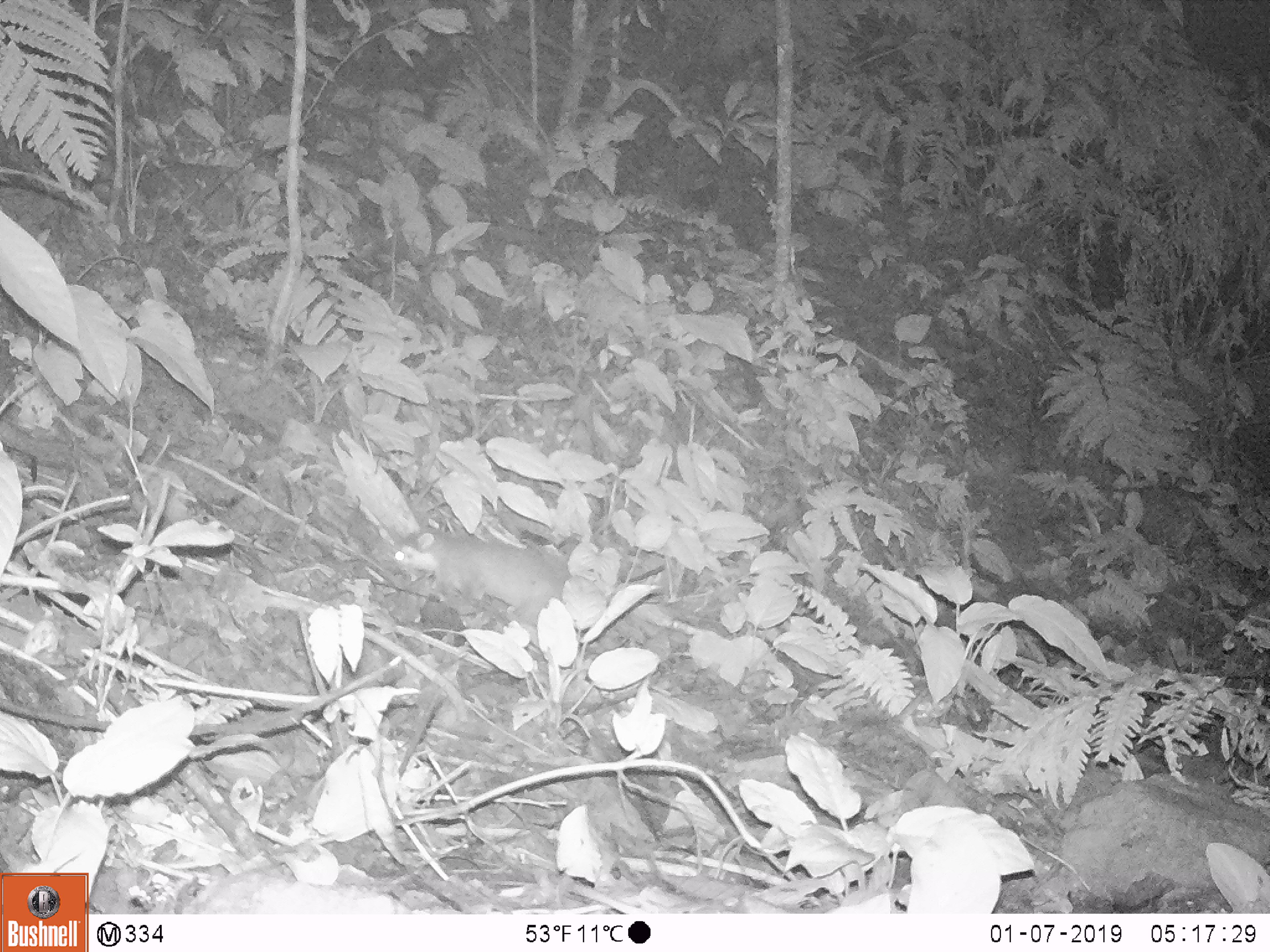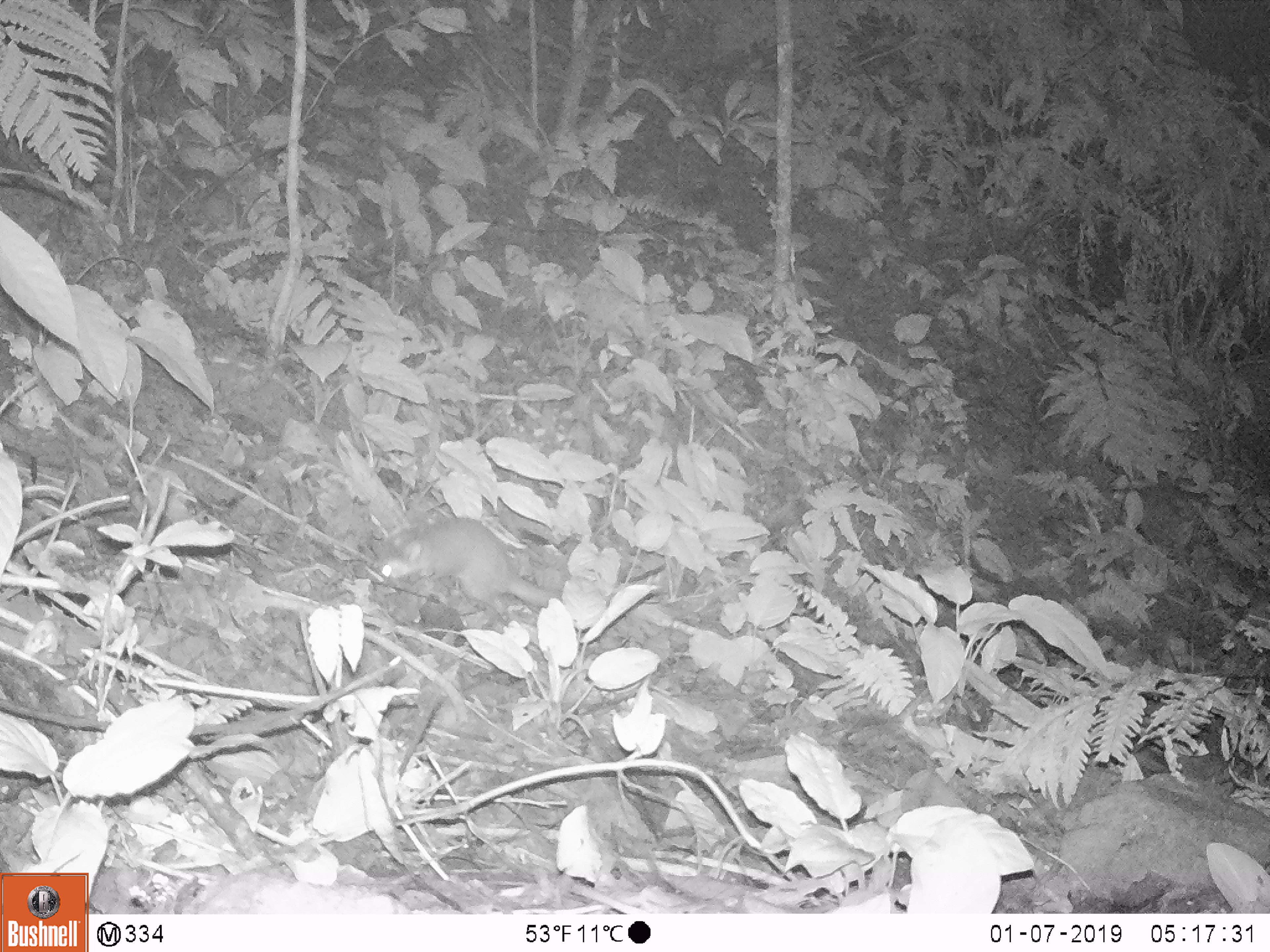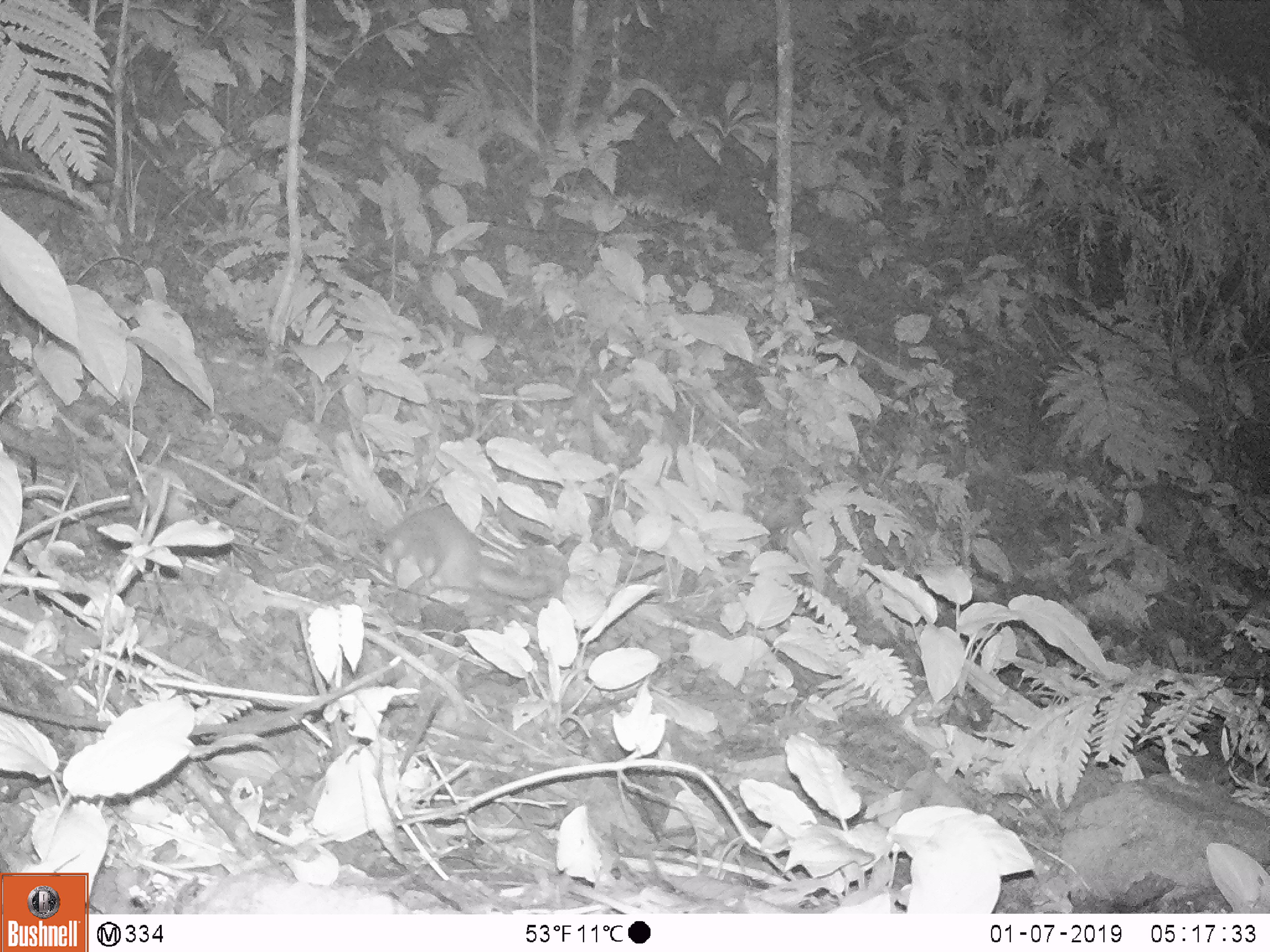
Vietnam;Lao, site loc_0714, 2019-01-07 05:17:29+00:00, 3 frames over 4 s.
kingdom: Animalia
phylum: Chordata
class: Mammalia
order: Carnivora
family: Mustelidae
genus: Melogale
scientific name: Melogale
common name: ferret badger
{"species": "ferret badger (Melogale)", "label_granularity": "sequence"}